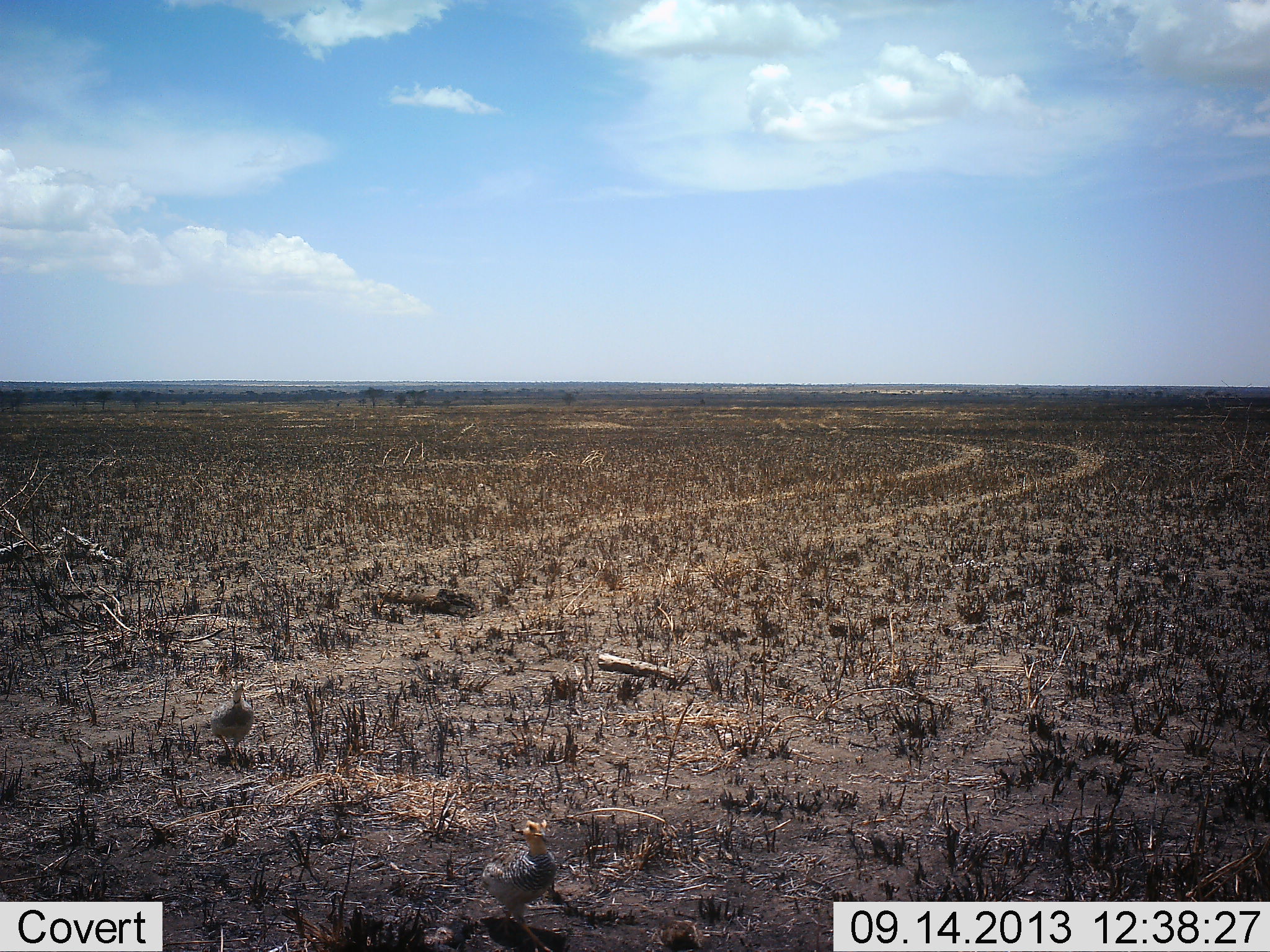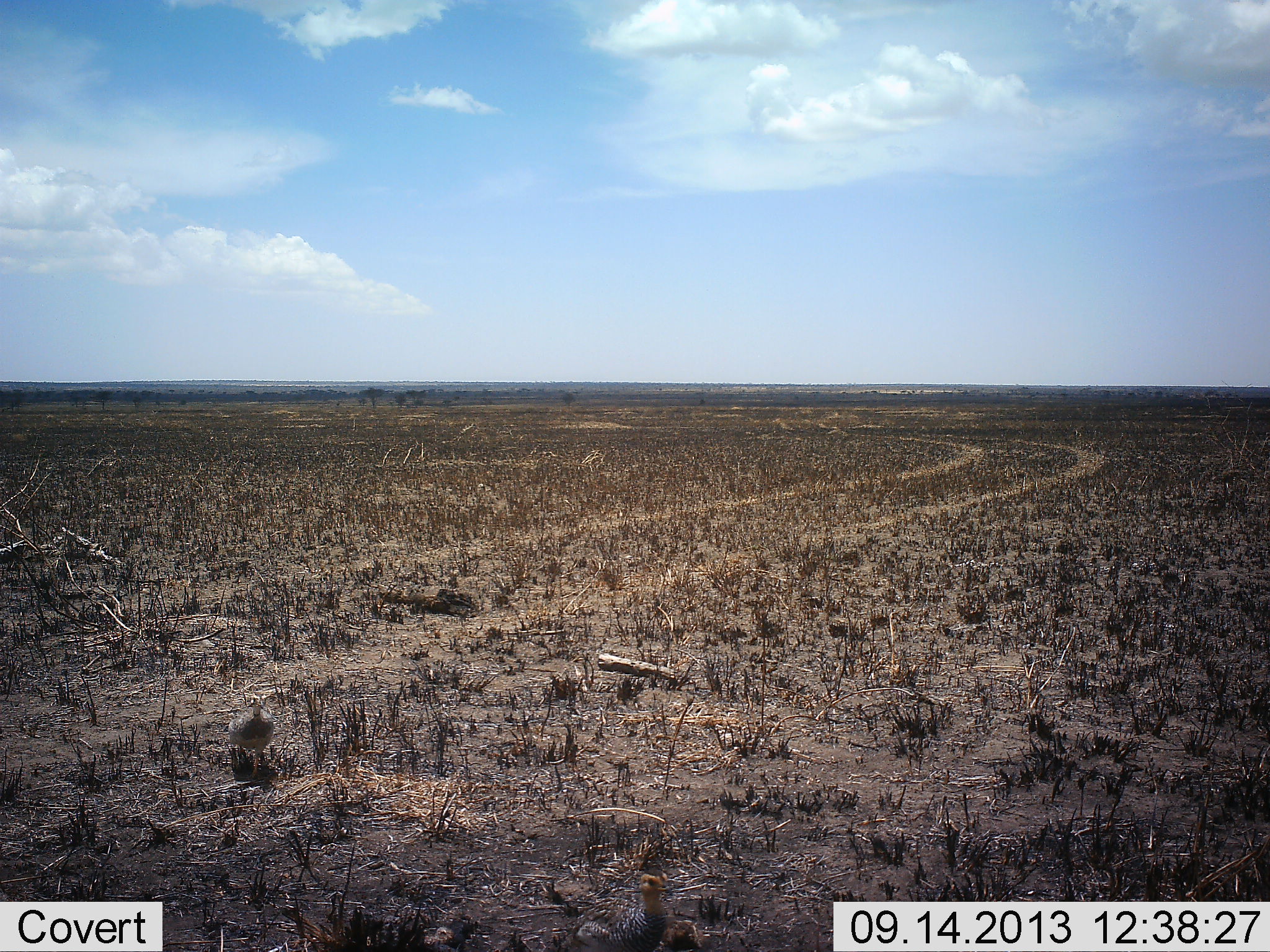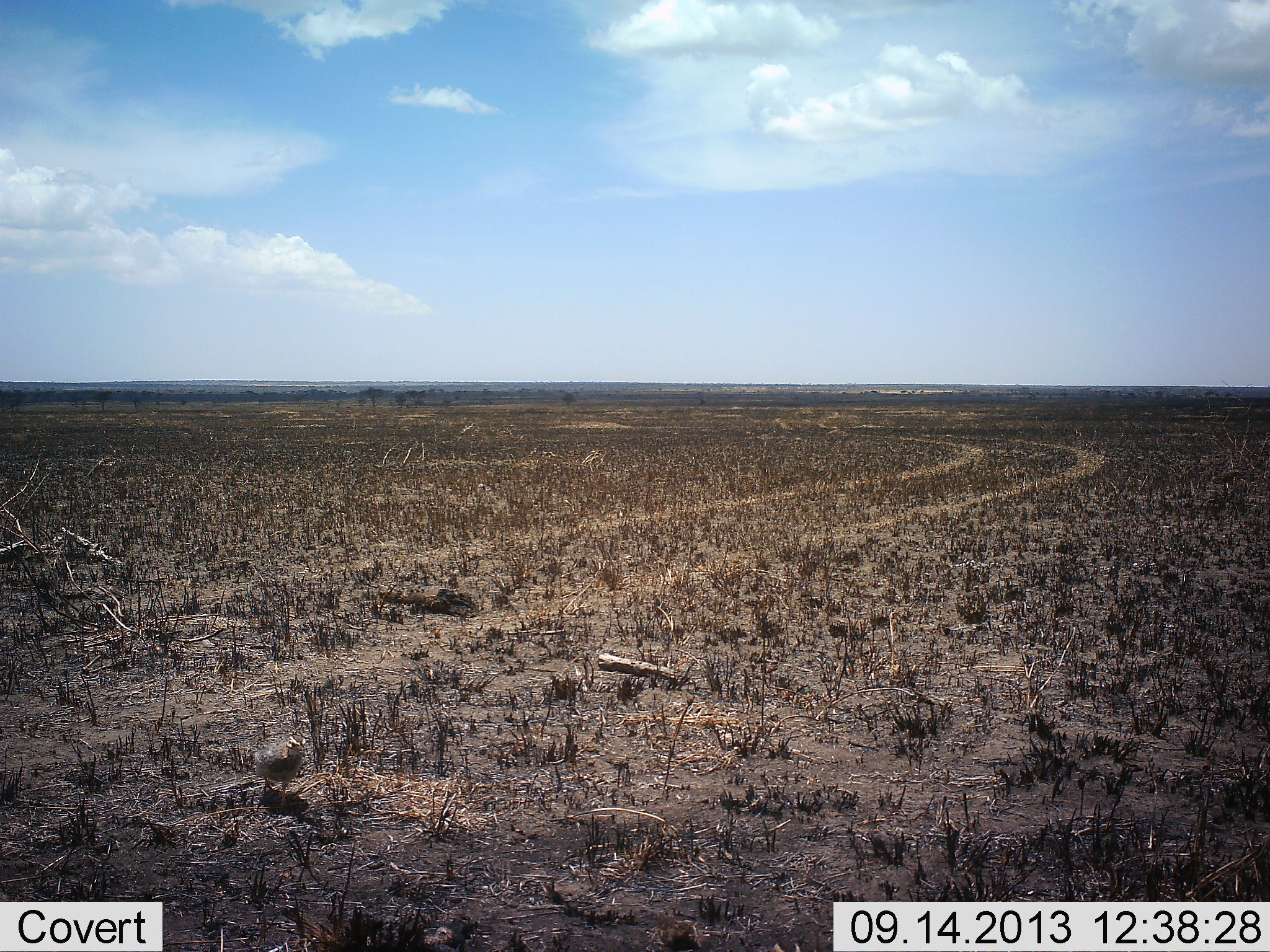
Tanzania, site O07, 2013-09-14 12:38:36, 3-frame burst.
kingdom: Animalia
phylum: Chordata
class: Aves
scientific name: Aves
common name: bird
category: otherbird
Otherbird (bird) (Aves), count 2. Behavior (volunteer vote fractions): standing 15%, resting 0%, moving 85%, interacting 0%. Young present (vote fraction): 8%. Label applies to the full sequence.